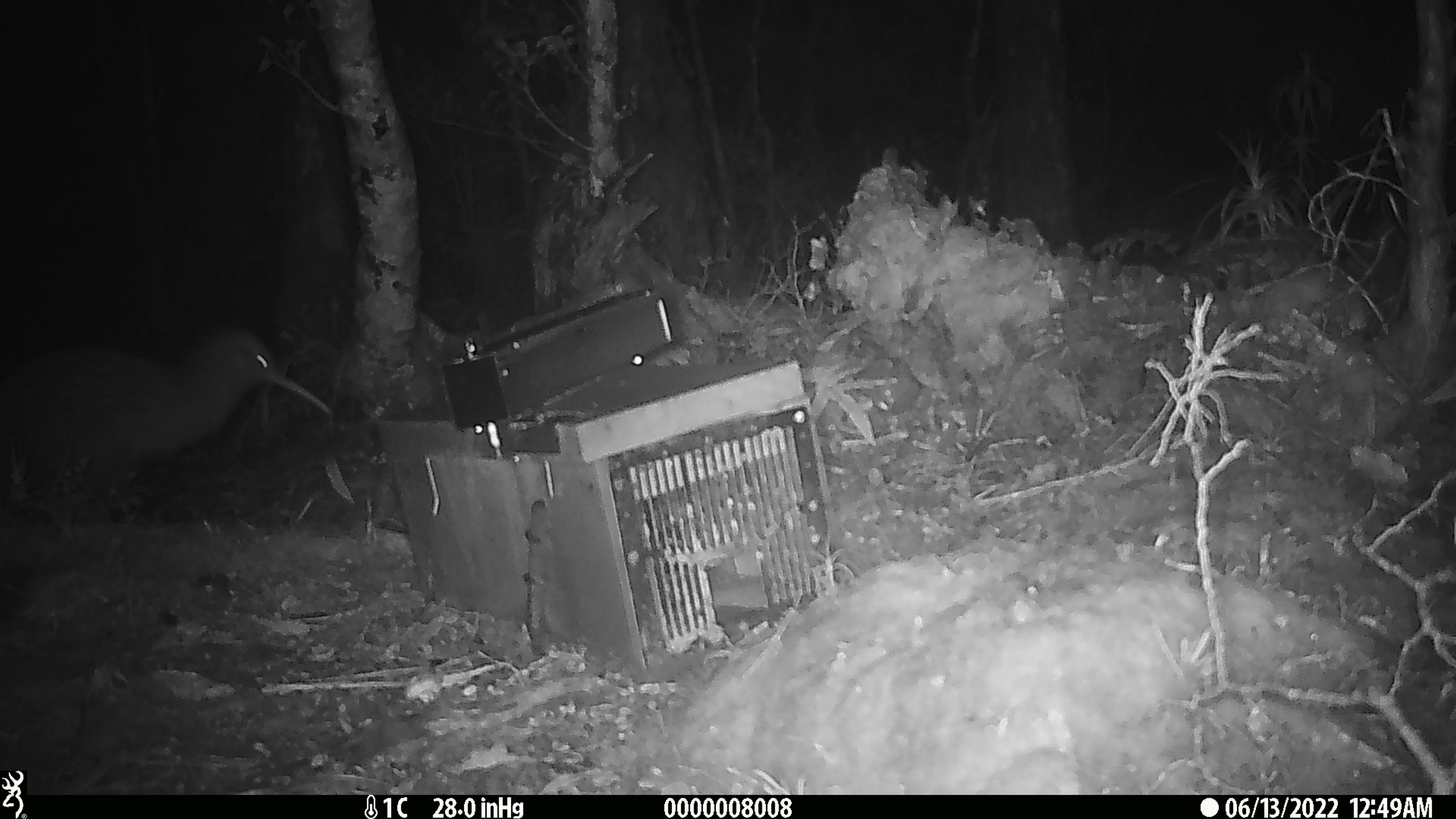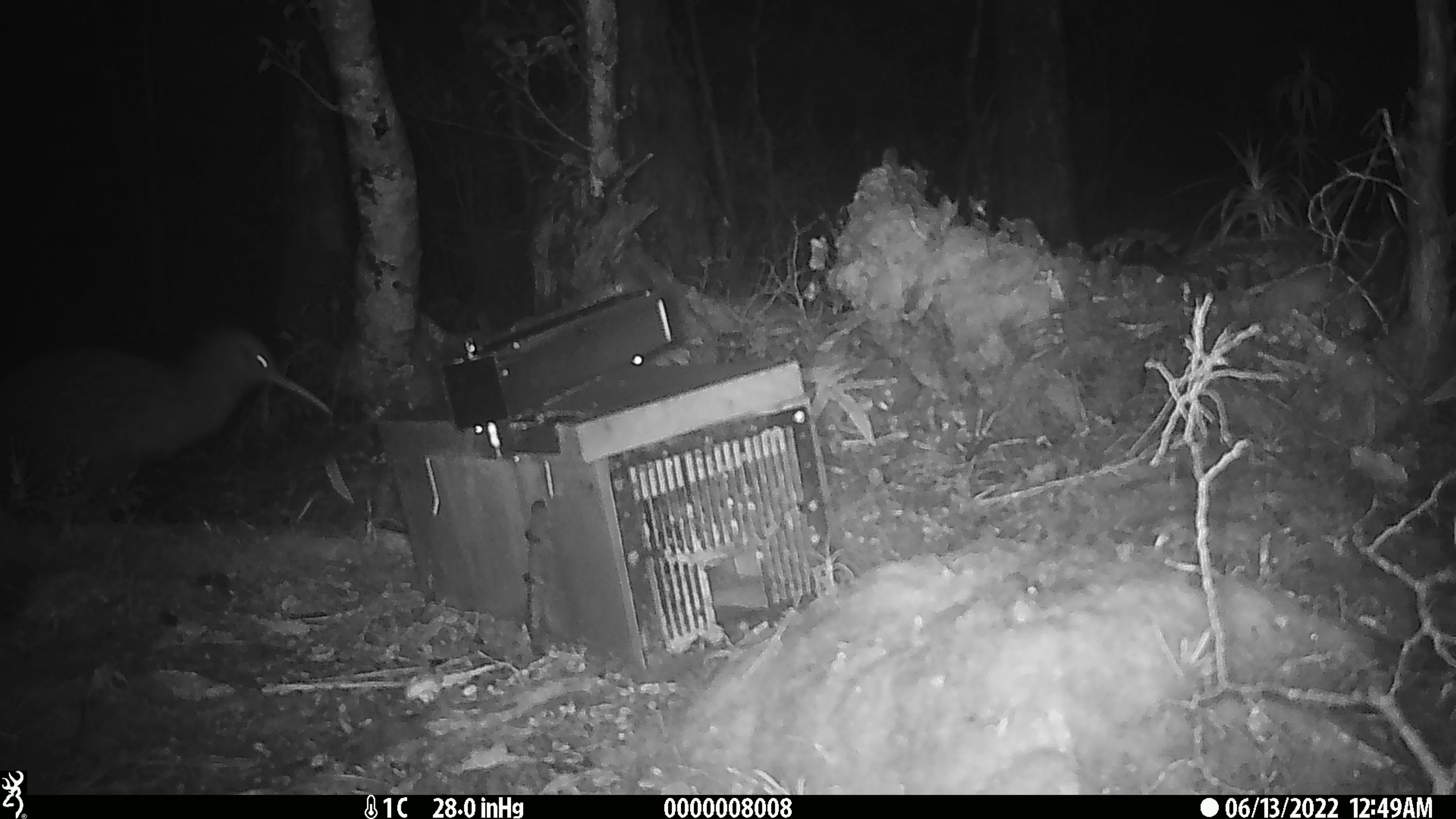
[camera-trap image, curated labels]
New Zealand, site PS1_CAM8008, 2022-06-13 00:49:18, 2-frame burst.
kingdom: Animalia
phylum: Chordata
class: Aves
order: Apterygiformes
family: Apterygidae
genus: Apteryx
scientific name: Apteryx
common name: kiwi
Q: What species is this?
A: Kiwi (Apteryx).